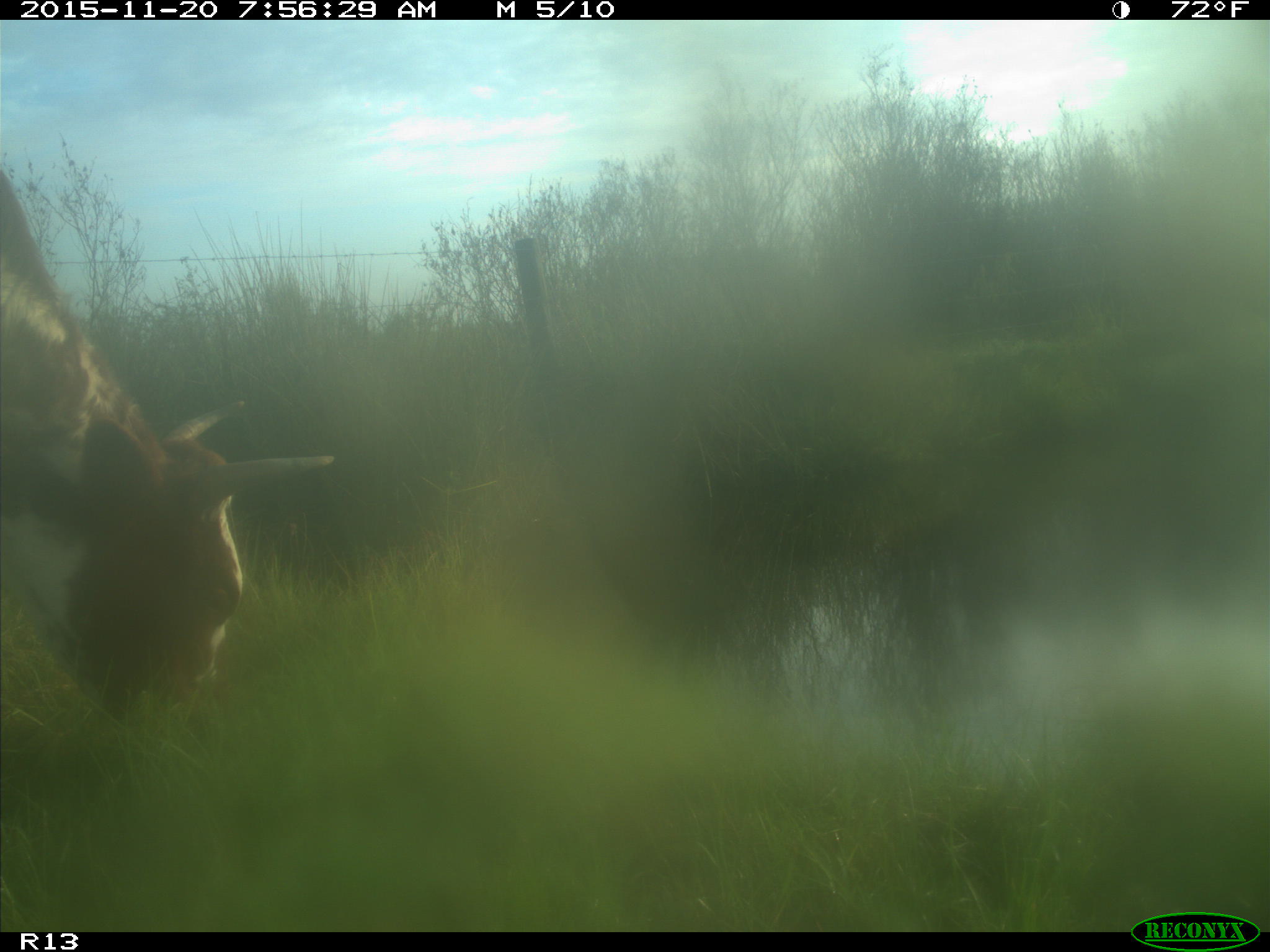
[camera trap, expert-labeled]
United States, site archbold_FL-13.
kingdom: Animalia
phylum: Chordata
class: Mammalia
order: Artiodactyla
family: Bovidae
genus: Bos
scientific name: Bos taurus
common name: domestic cow